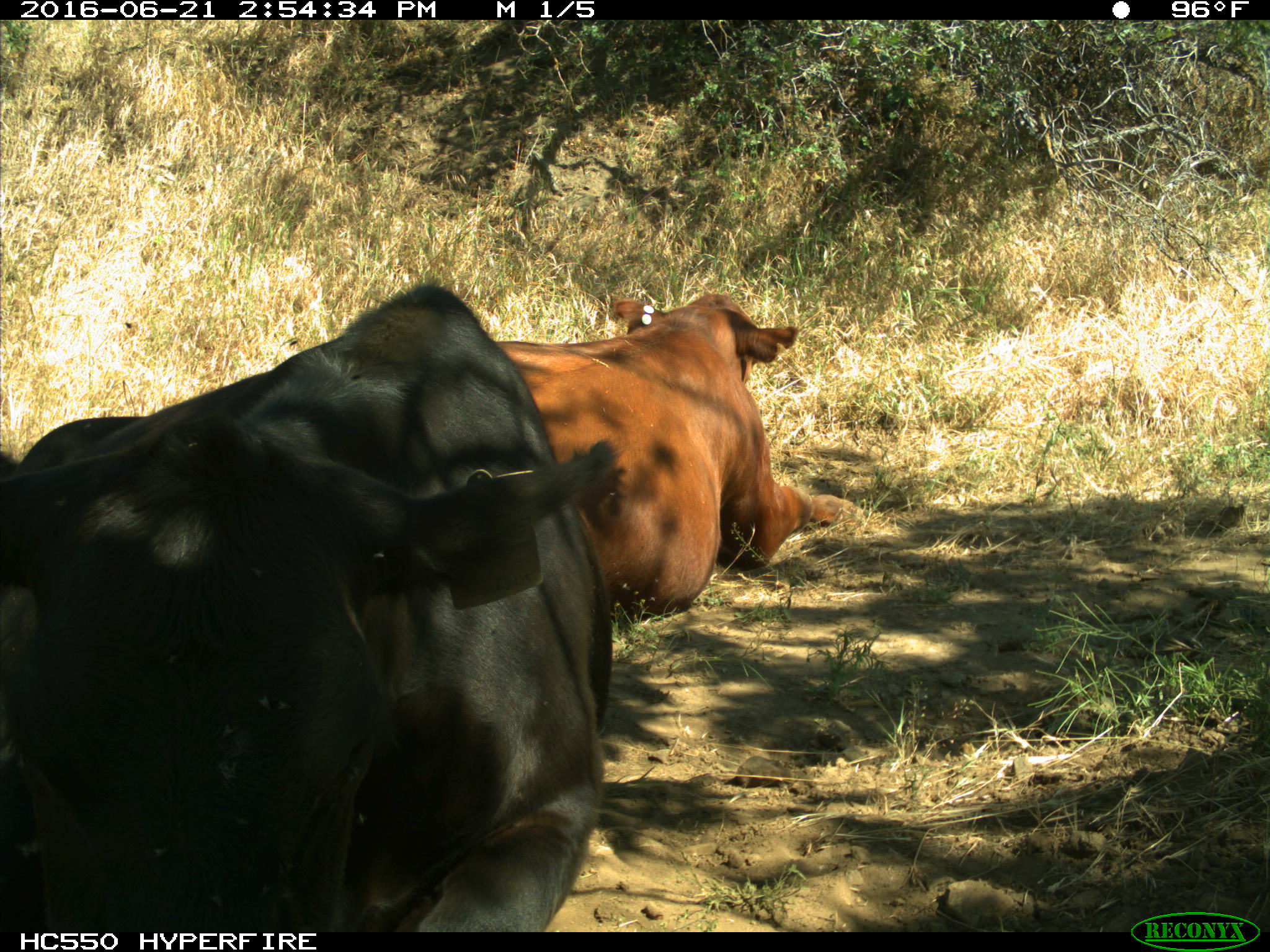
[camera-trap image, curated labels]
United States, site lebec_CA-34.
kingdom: Animalia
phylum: Chordata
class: Mammalia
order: Artiodactyla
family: Bovidae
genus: Bos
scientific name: Bos taurus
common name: domestic cow